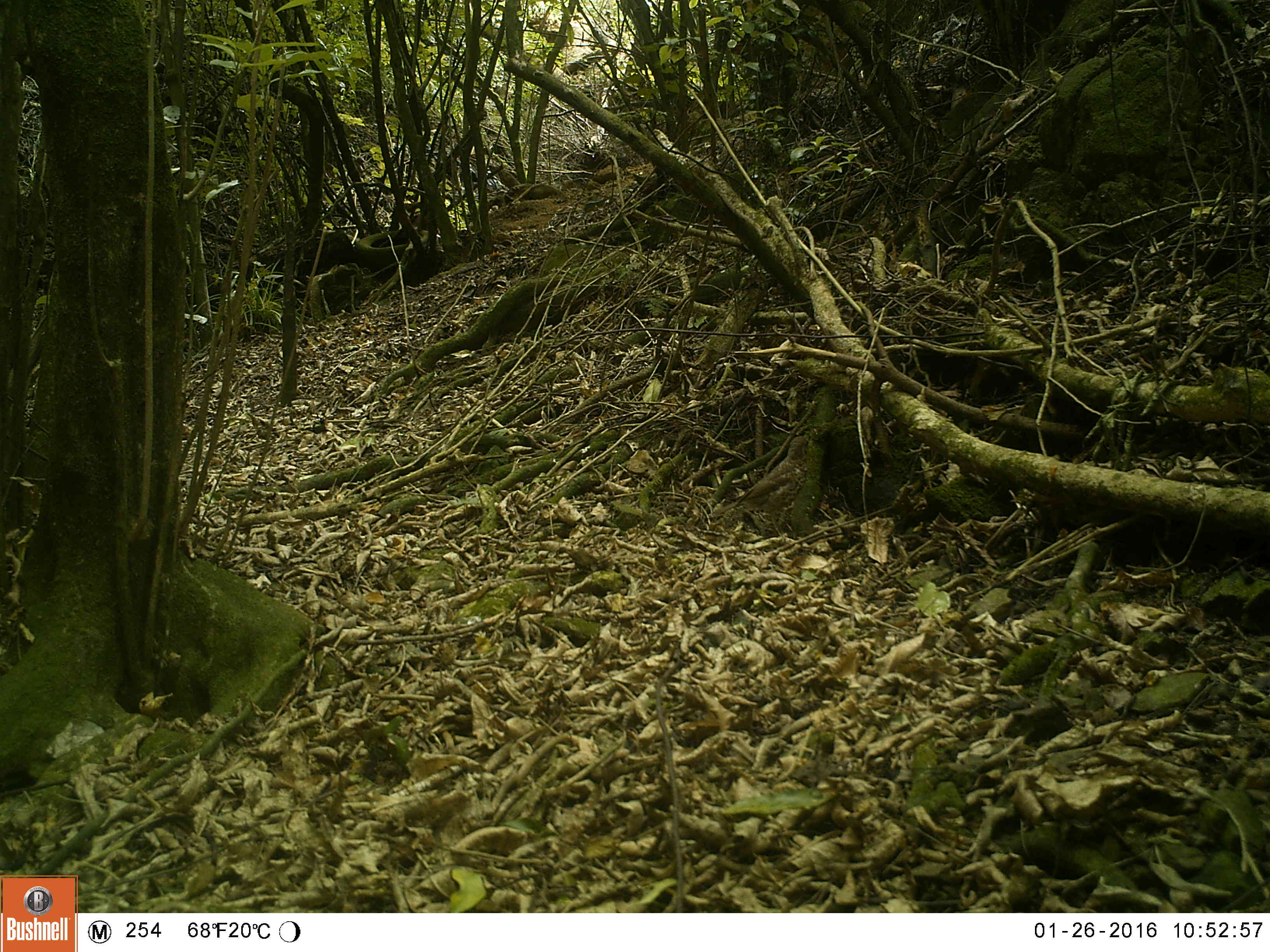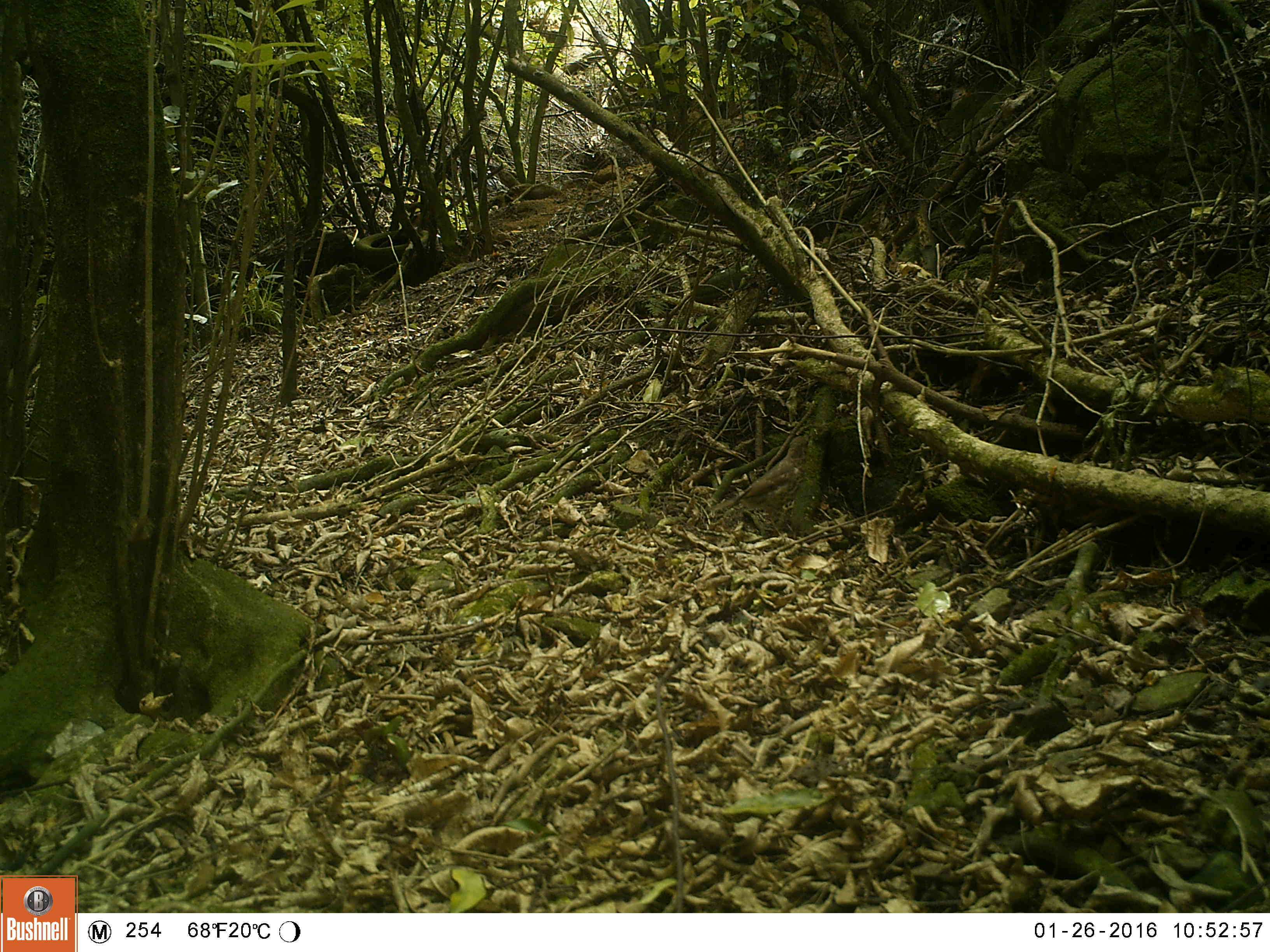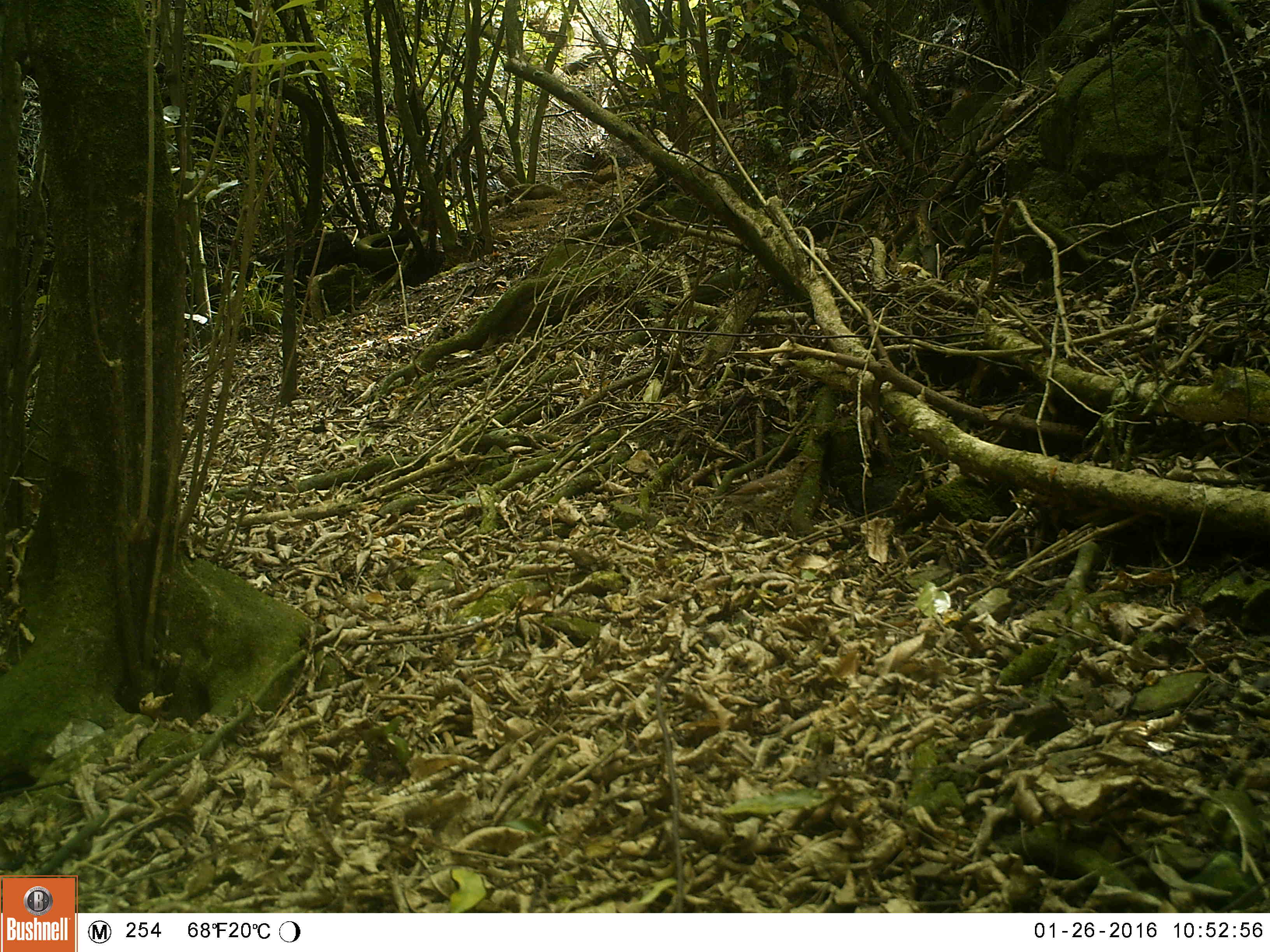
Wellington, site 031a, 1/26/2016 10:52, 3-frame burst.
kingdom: Animalia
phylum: Chordata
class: Aves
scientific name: Aves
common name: bird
Bird (Aves).